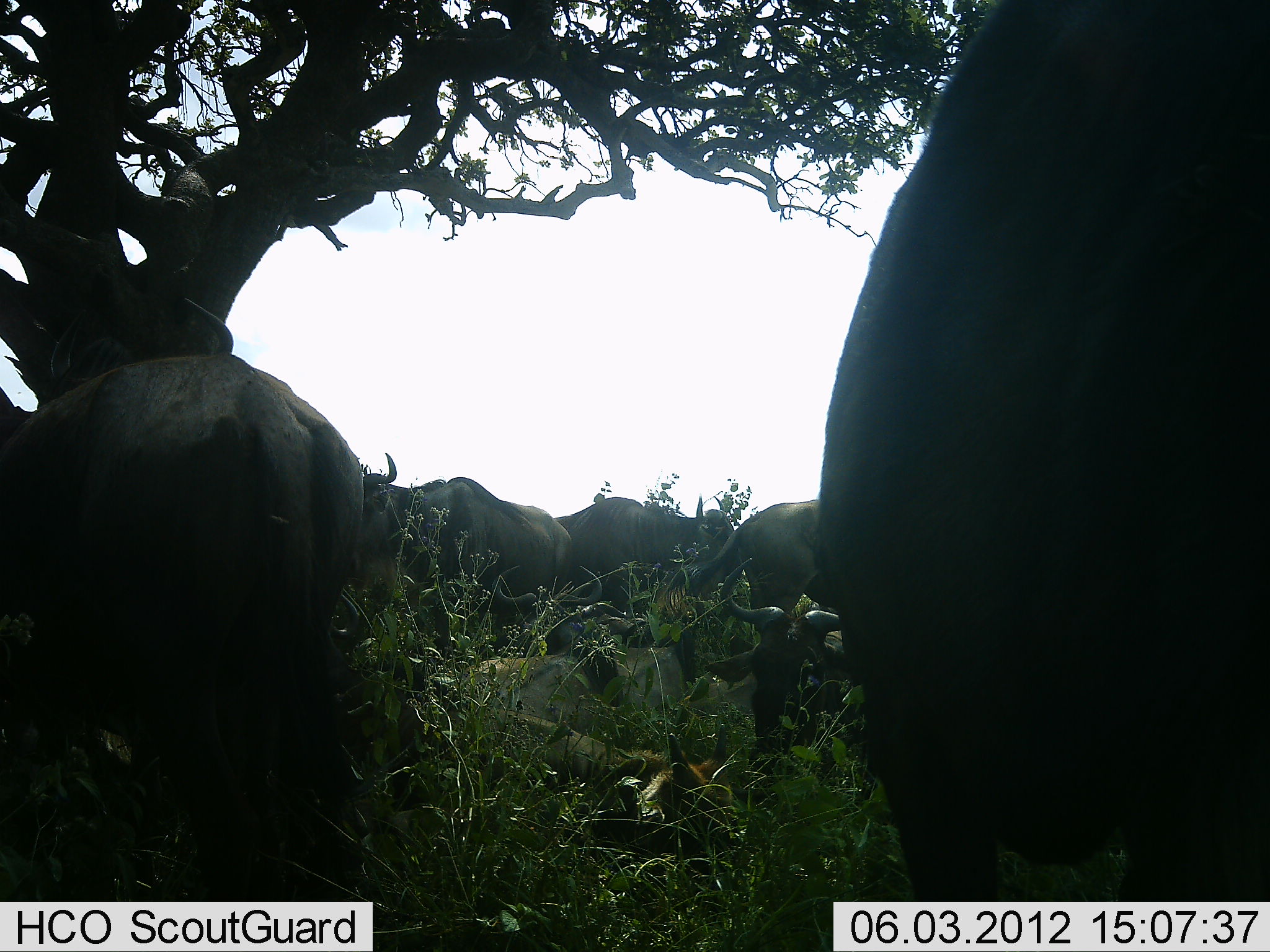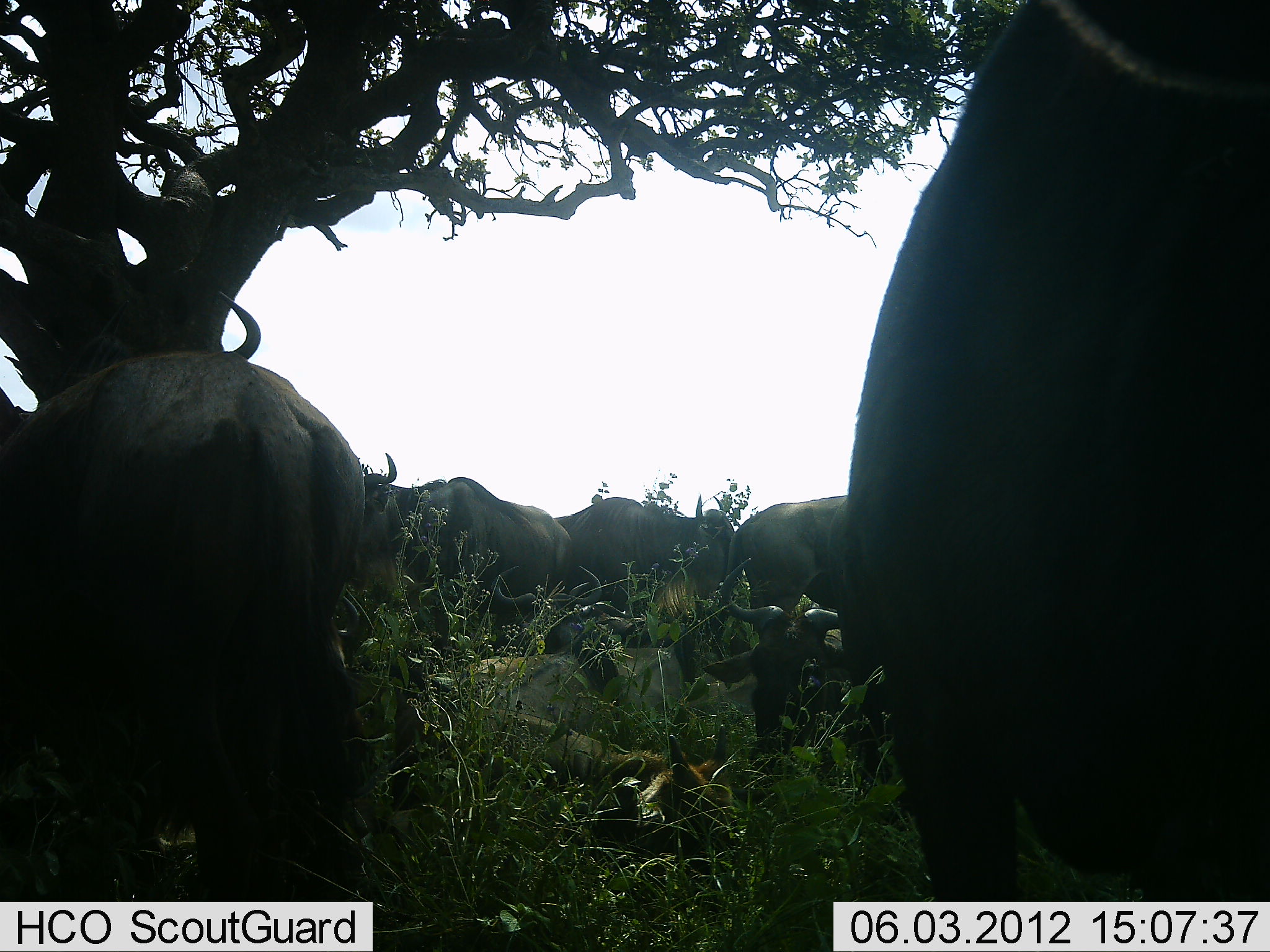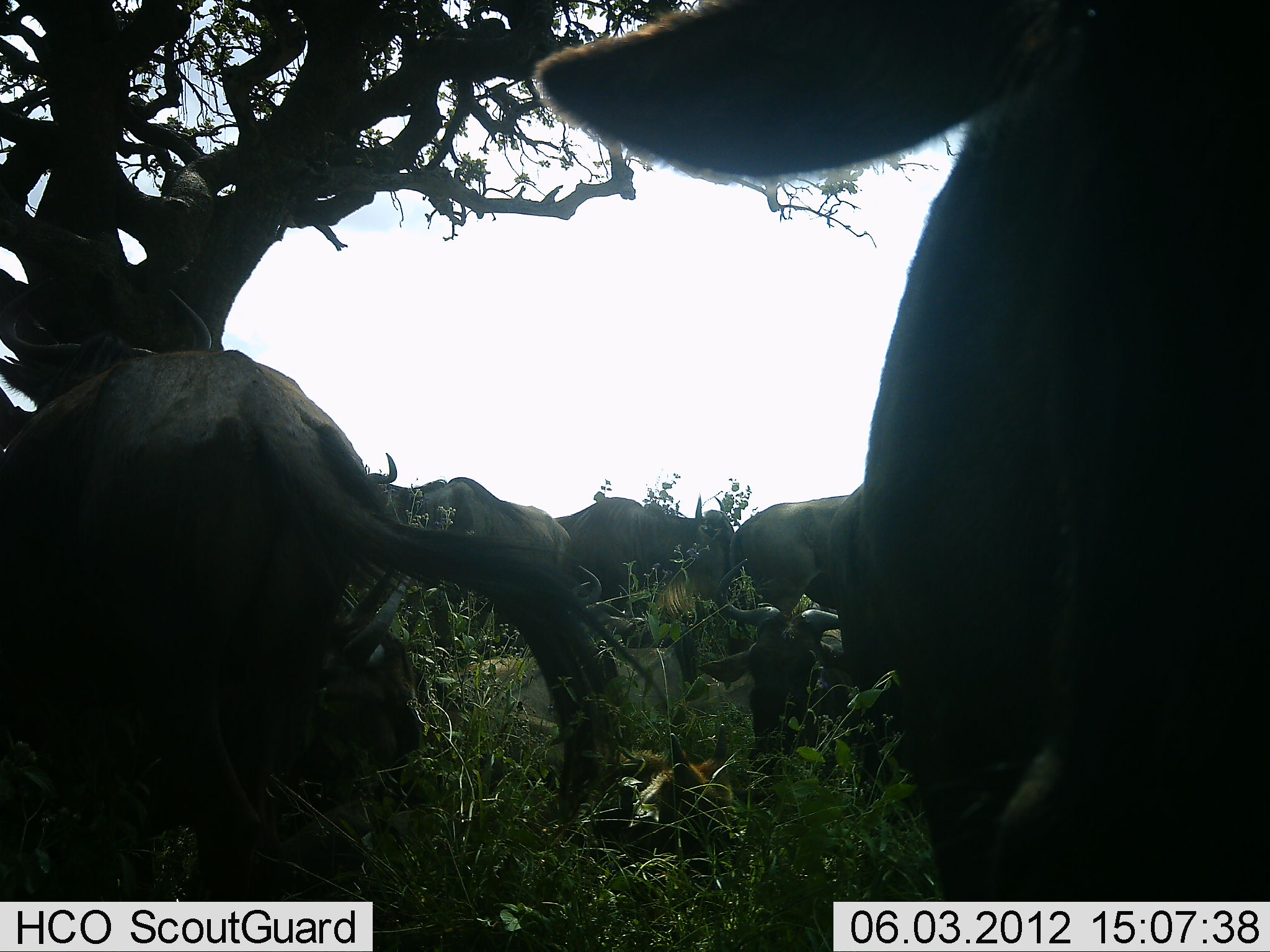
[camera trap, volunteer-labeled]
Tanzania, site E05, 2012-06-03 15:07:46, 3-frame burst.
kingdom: Animalia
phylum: Chordata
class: Mammalia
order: Artiodactyla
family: Bovidae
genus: Connochaetes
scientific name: Connochaetes taurinus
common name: blue wildebeest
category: wildebeest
Wildebeest (blue wildebeest) (Connochaetes taurinus), count 8. Behavior (volunteer vote fractions): standing 70%, resting 70%, moving 0%, interacting 0%. Young present (vote fraction): 20%. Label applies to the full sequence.